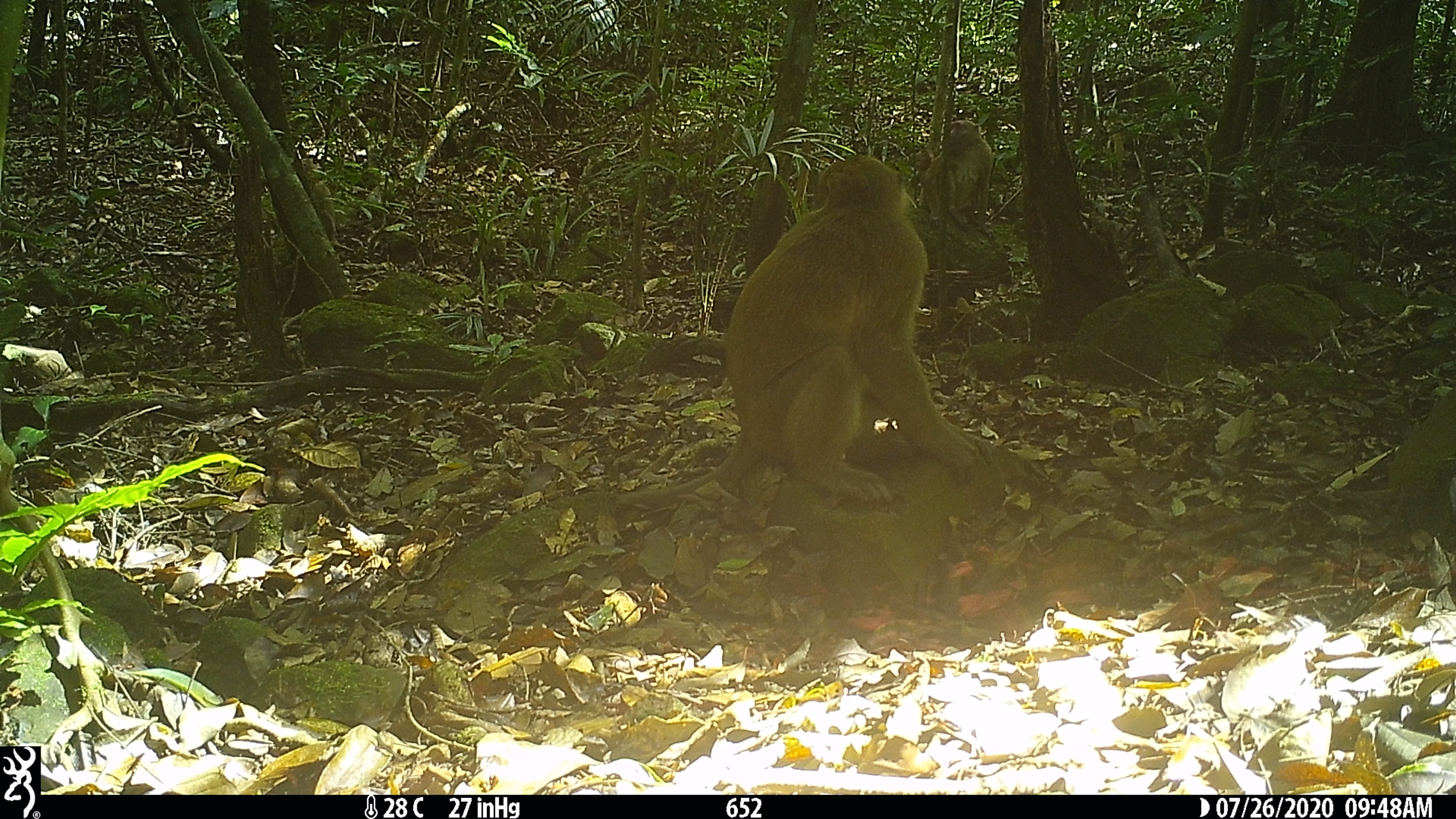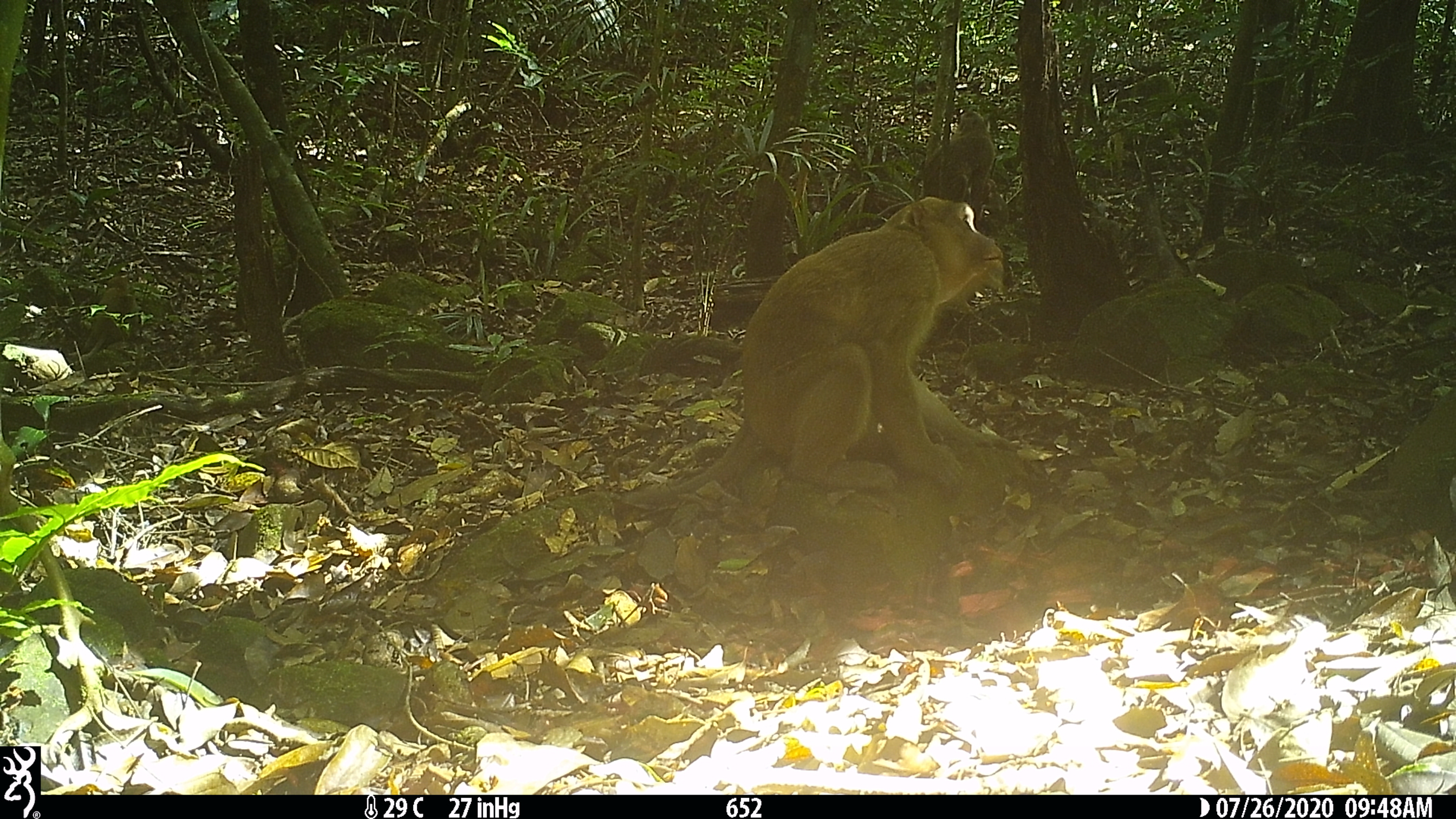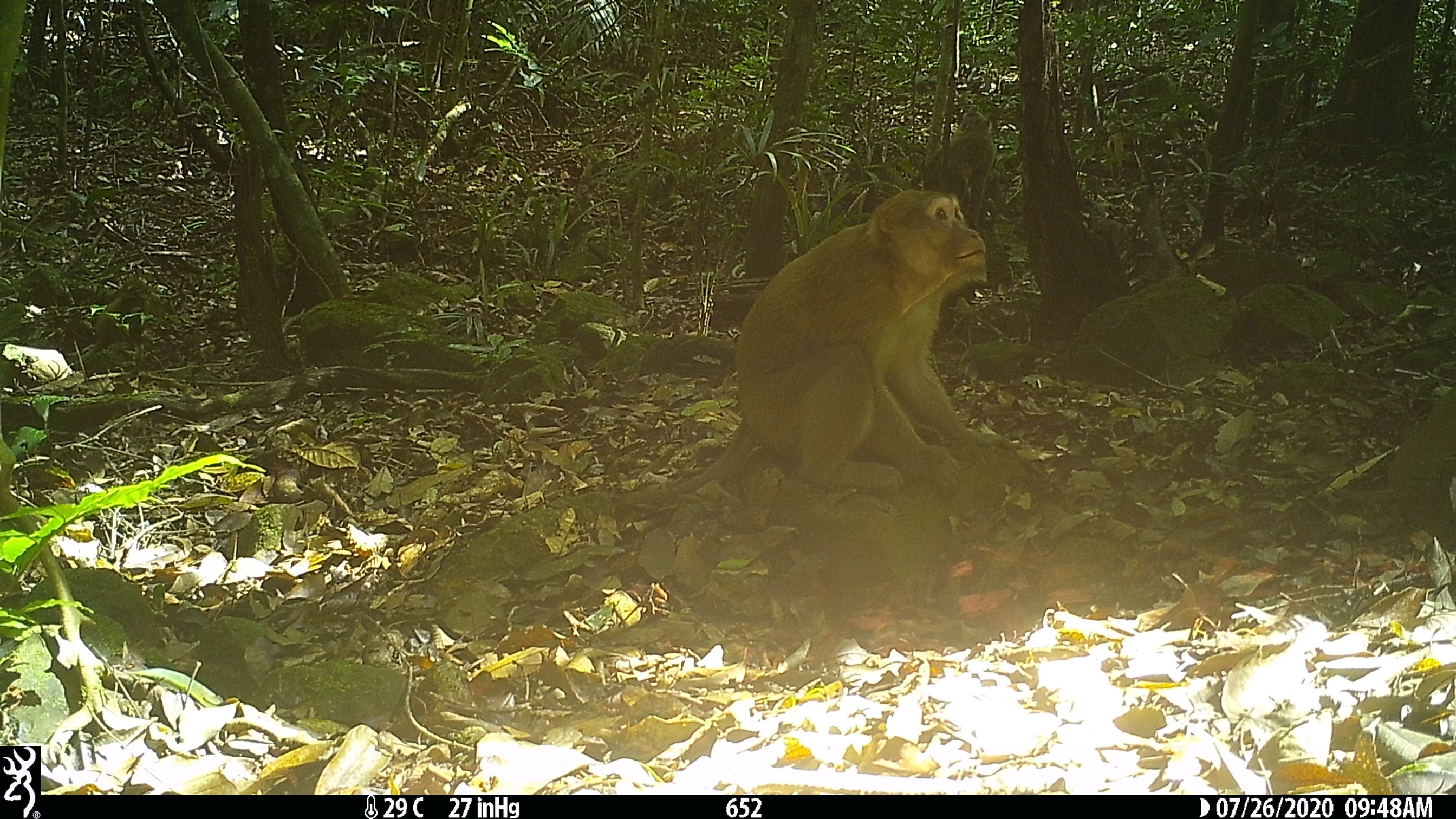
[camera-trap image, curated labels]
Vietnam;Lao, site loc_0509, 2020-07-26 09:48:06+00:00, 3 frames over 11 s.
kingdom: Animalia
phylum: Chordata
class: Mammalia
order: Primates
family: Cercopithecidae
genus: Macaca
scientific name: Macaca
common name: macaques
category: assam or rhesus macaque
Assam or rhesus macaque (macaques) (Macaca). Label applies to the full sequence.